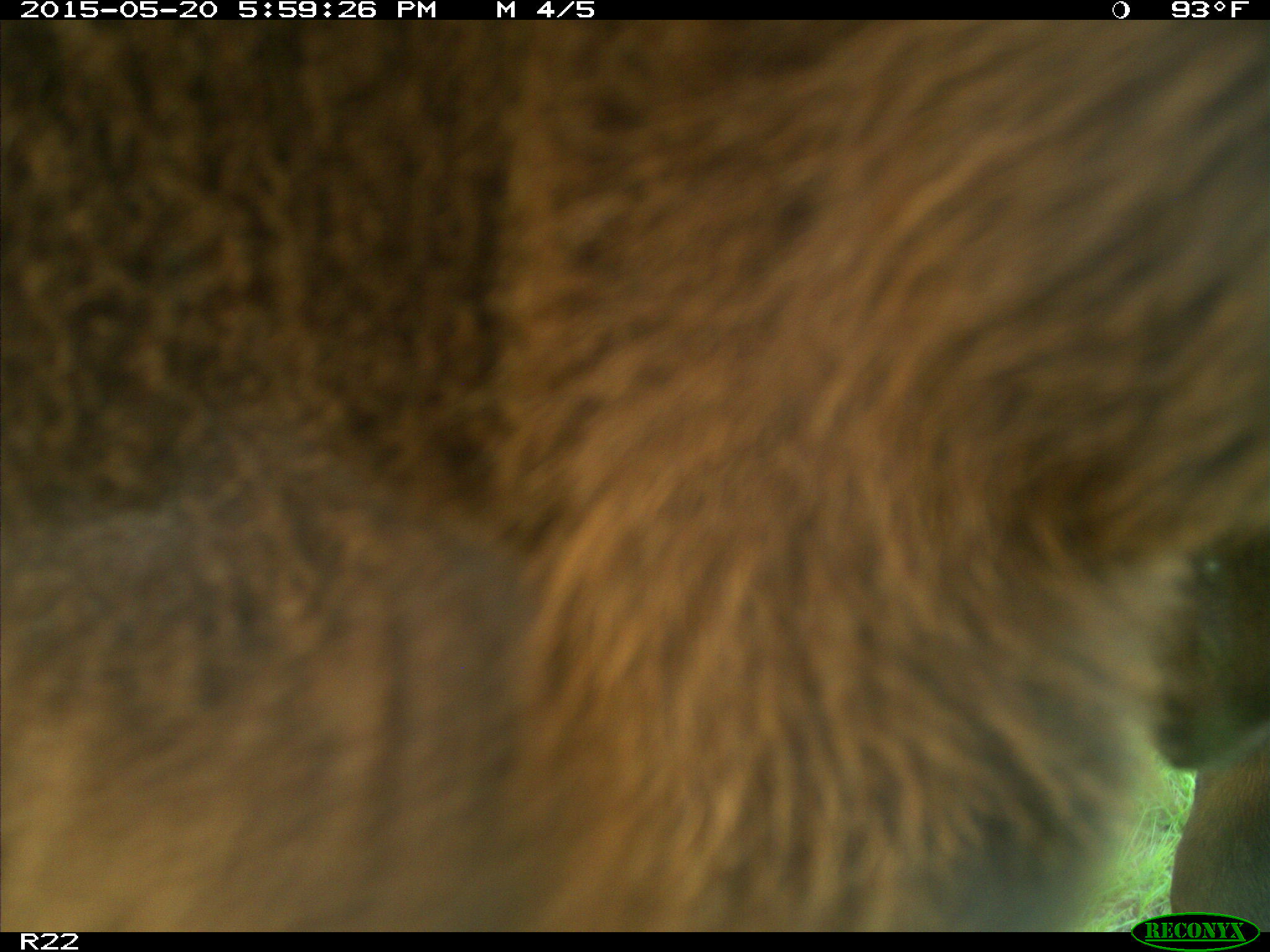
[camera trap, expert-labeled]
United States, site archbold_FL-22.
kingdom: Animalia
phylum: Chordata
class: Mammalia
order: Artiodactyla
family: Bovidae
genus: Bos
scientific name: Bos taurus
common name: domestic cow